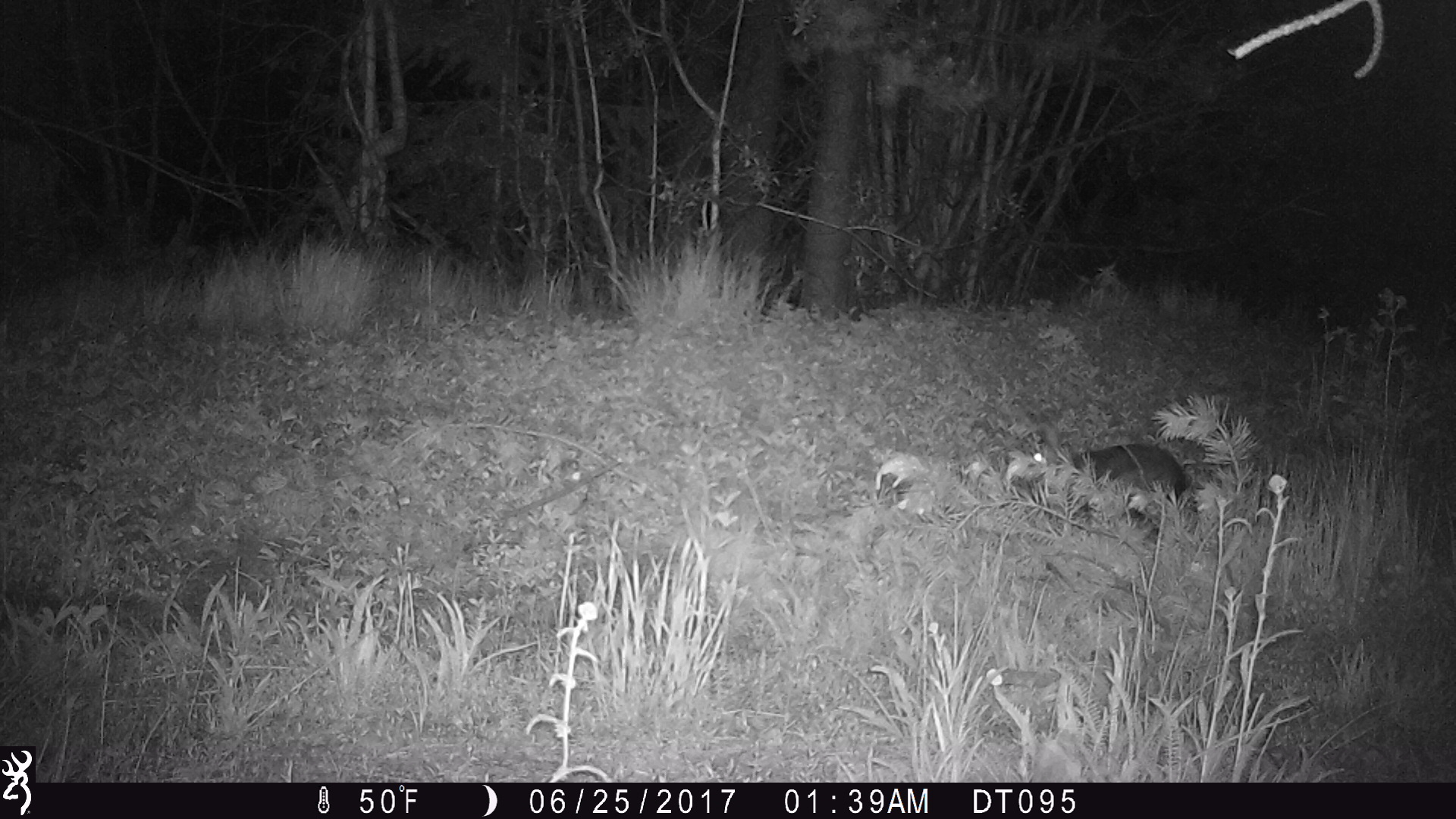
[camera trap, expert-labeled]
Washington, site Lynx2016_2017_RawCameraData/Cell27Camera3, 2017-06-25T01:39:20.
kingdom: Animalia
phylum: Chordata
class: Mammalia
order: Lagomorpha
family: Leporidae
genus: Lepus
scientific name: Lepus americanus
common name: snowshoe hare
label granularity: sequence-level